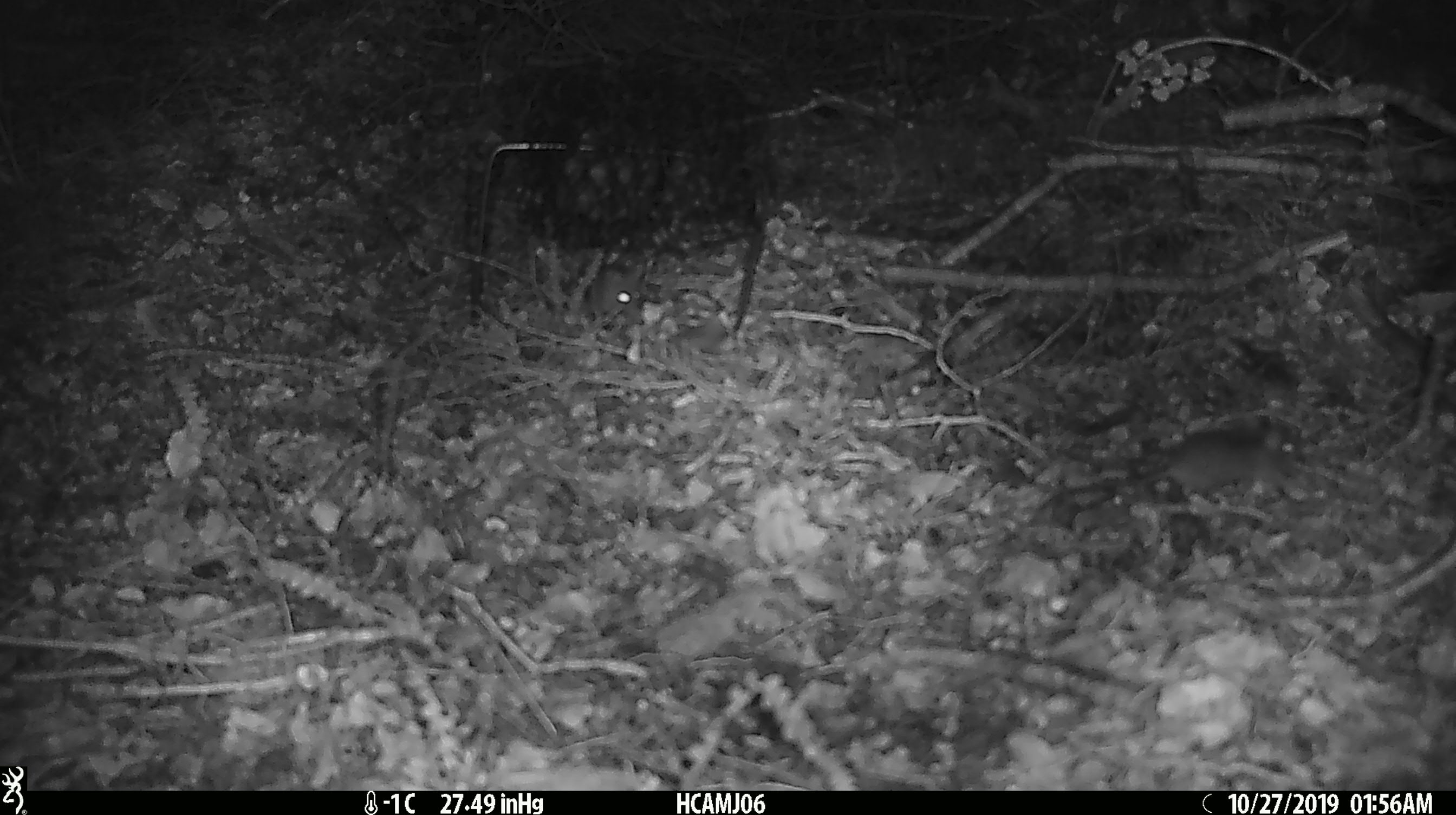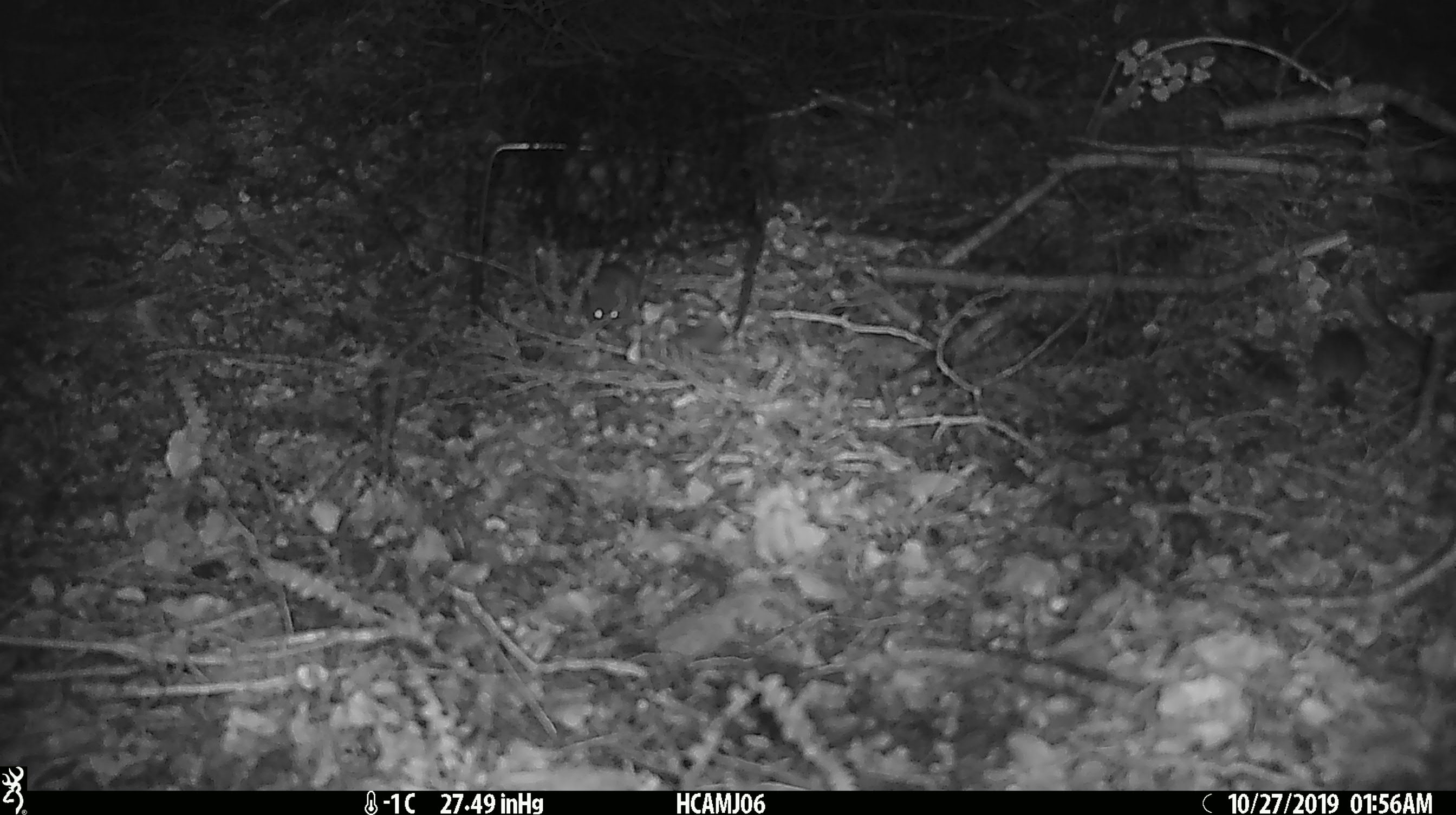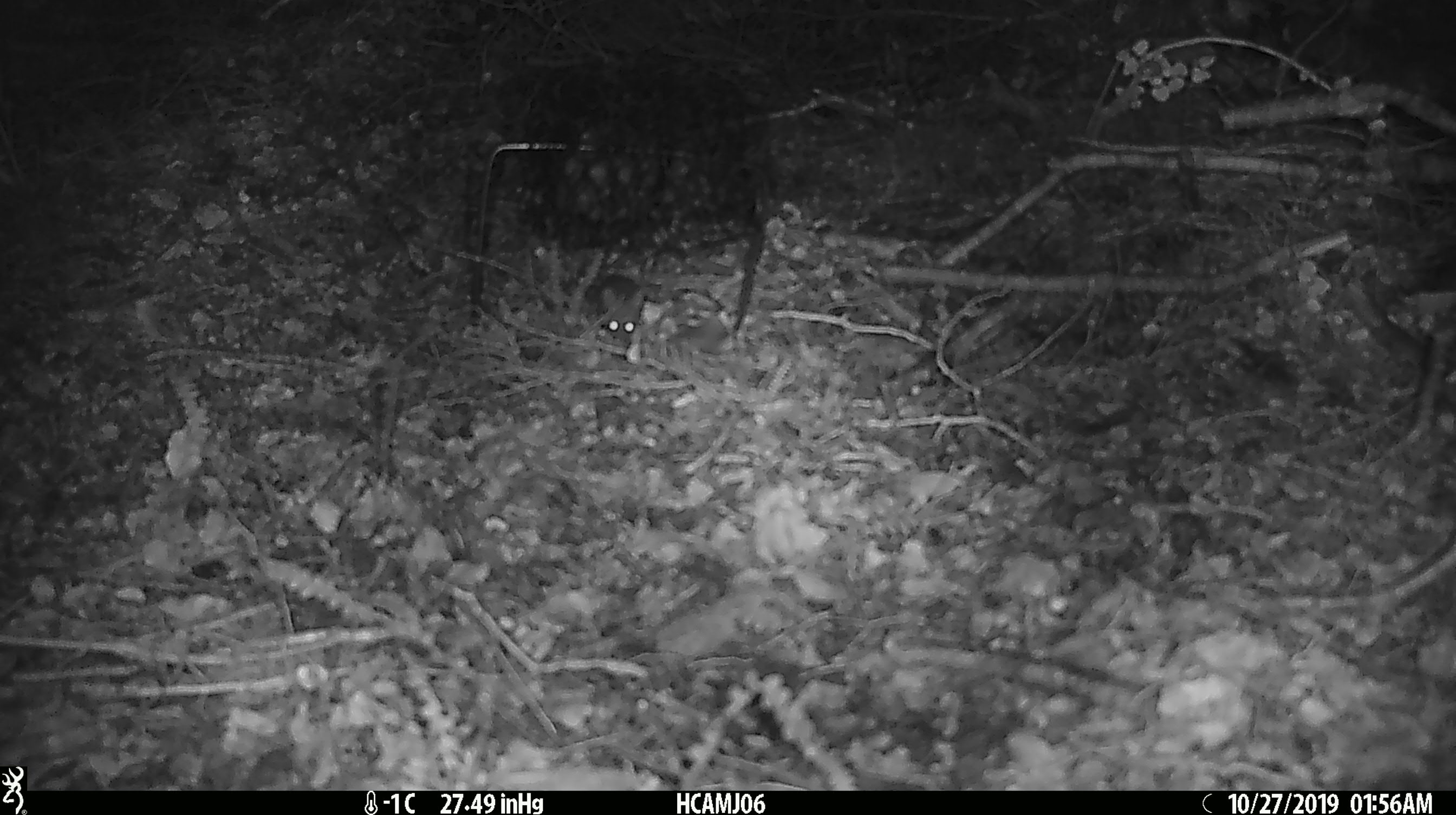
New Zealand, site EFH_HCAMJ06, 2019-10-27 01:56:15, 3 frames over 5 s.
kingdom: Animalia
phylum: Chordata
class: Mammalia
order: Rodentia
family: Muridae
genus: Mus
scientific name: Mus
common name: mouse